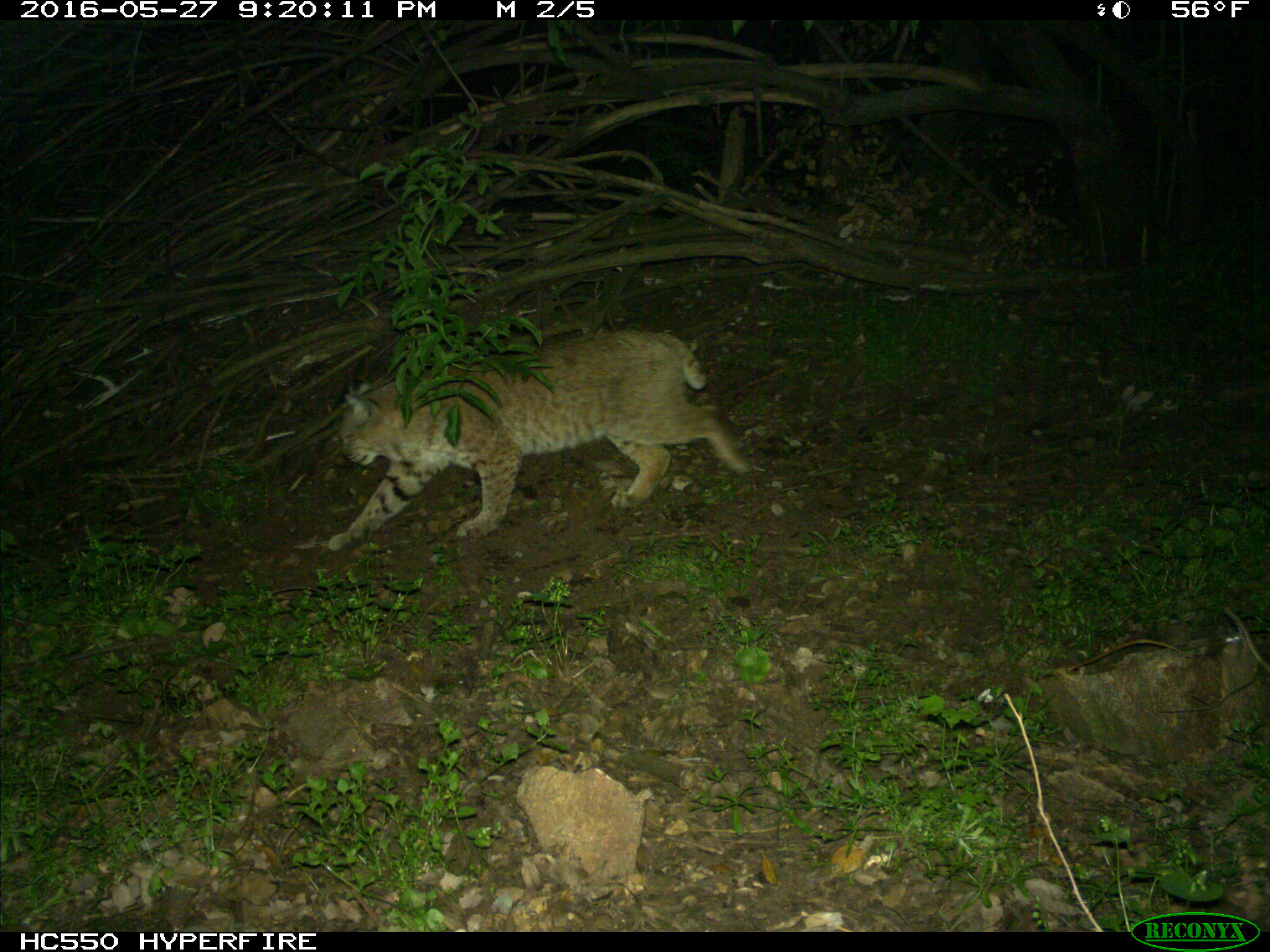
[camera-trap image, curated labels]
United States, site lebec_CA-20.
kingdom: Animalia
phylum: Chordata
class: Mammalia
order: Carnivora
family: Felidae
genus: Lynx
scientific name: Lynx rufus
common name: bobcat